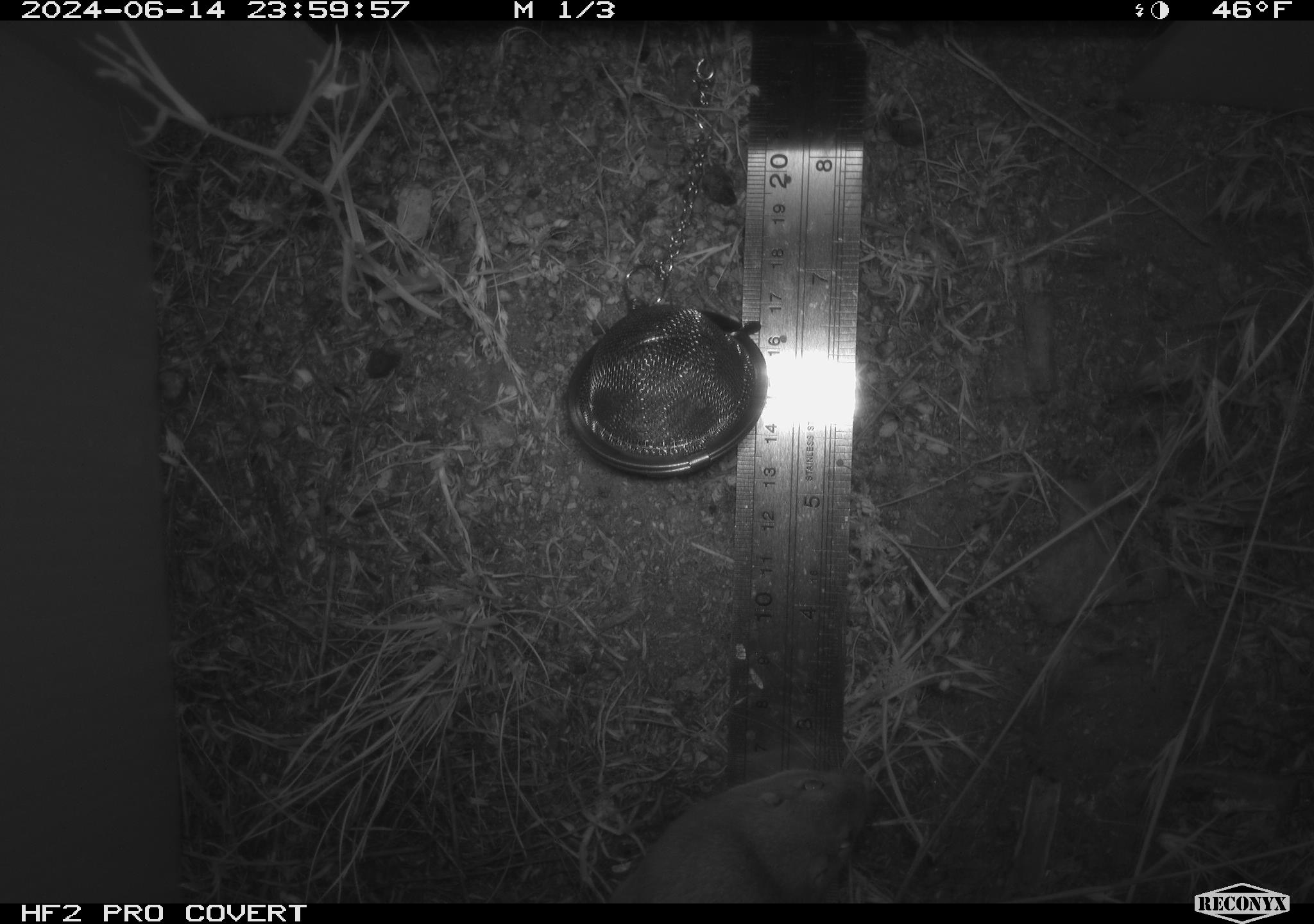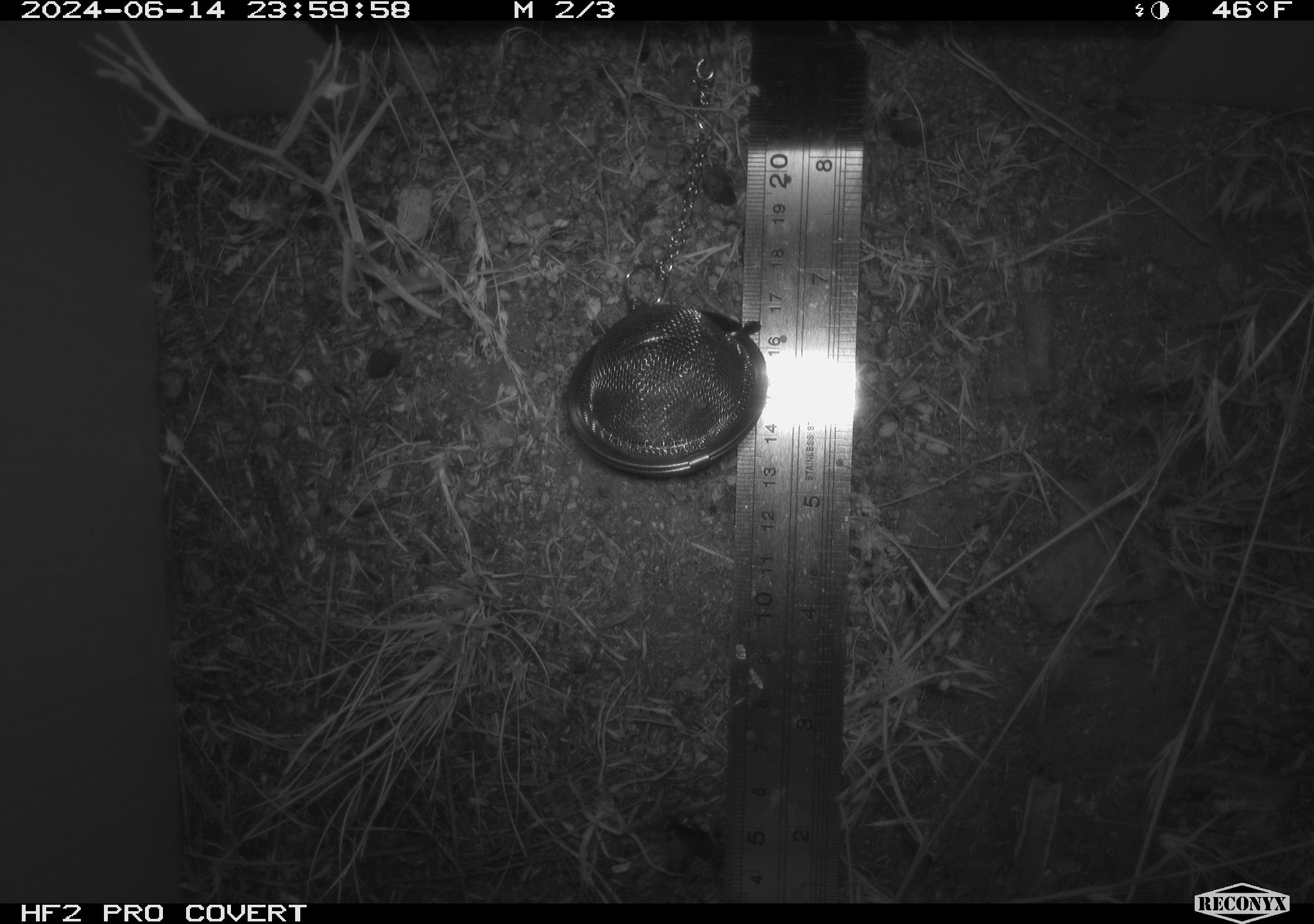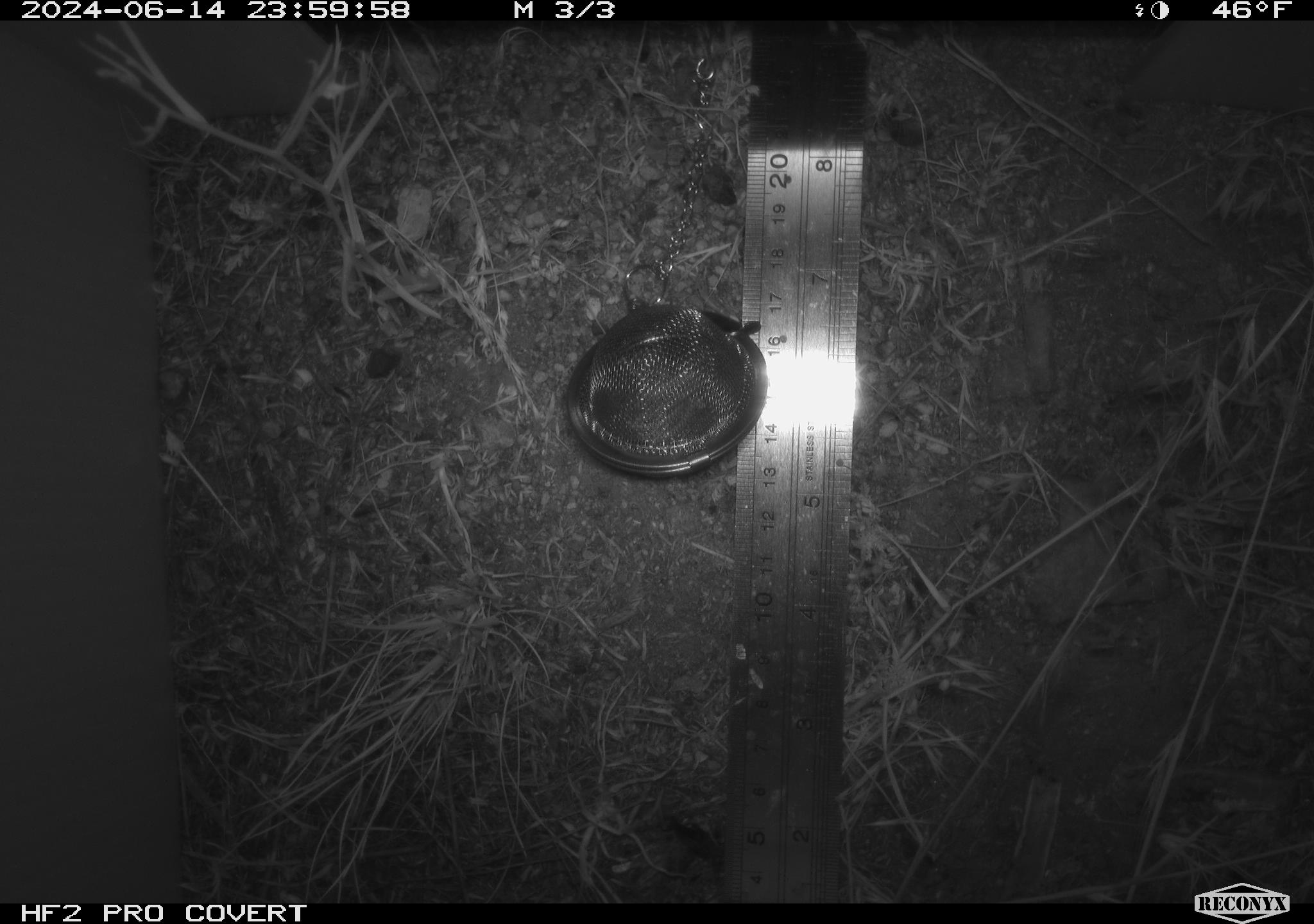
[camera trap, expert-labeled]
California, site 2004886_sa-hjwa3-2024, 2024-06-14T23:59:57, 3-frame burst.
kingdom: Animalia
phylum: Chordata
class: Mammalia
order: Rodentia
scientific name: Rodentia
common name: rodent